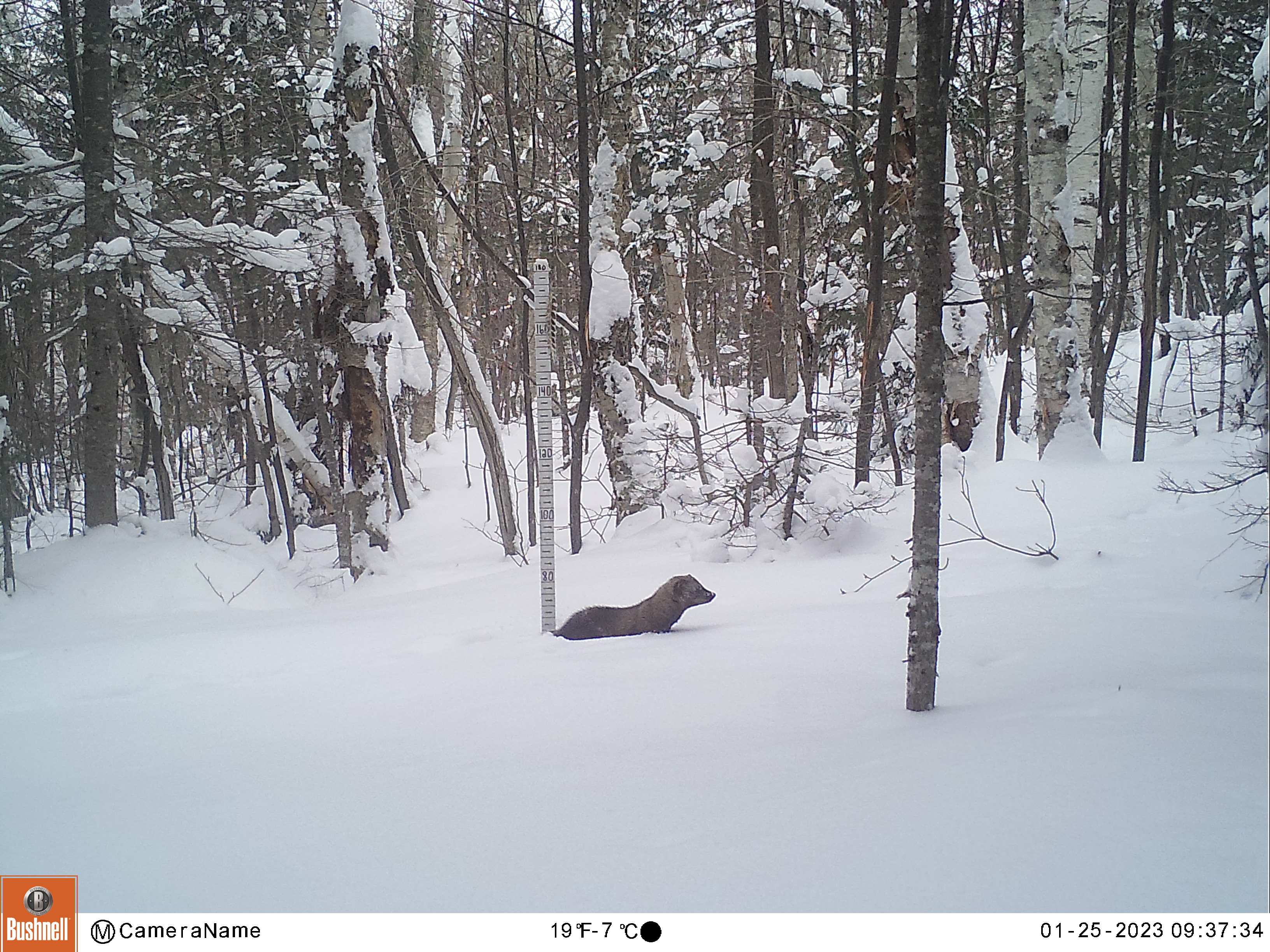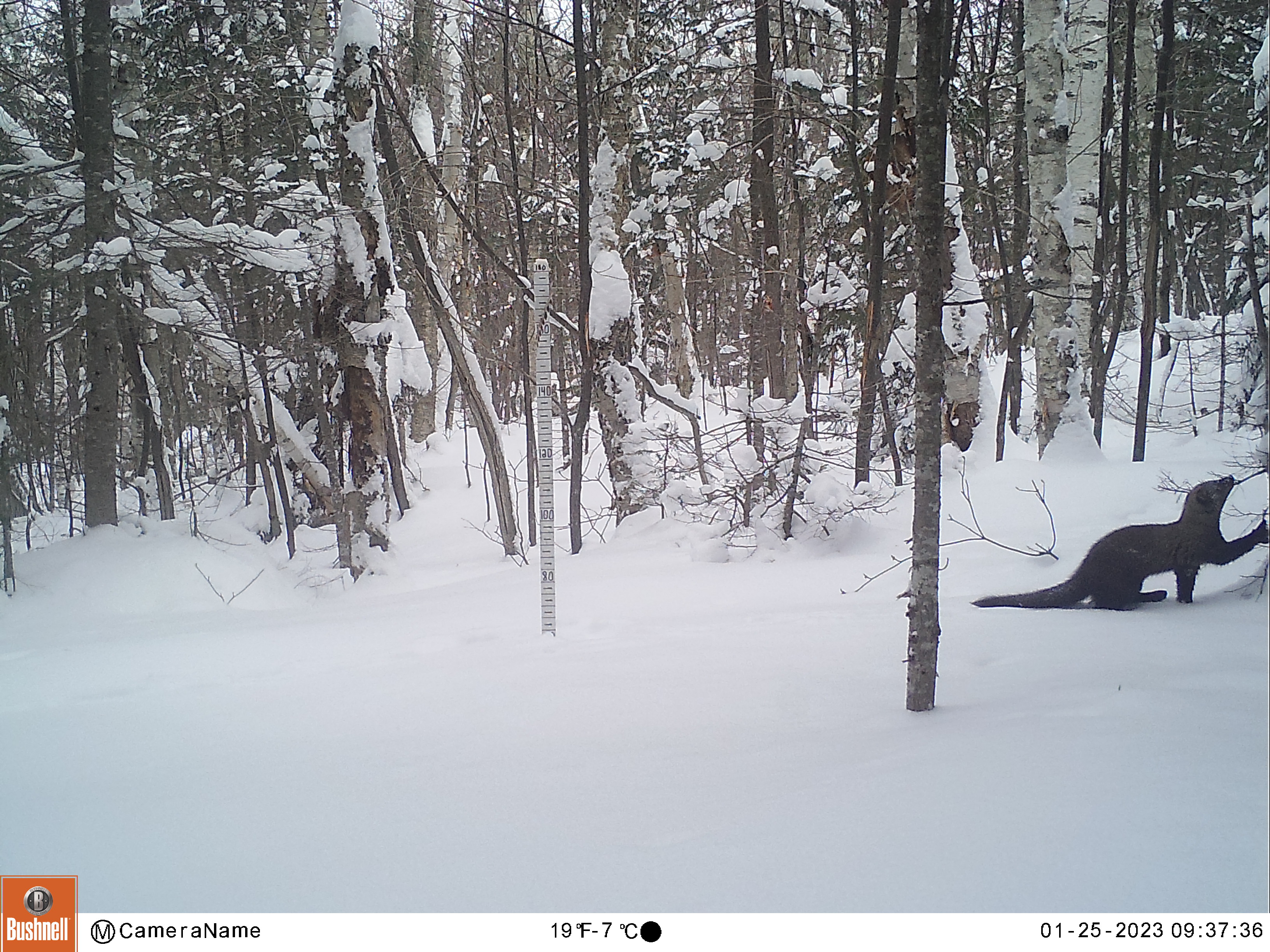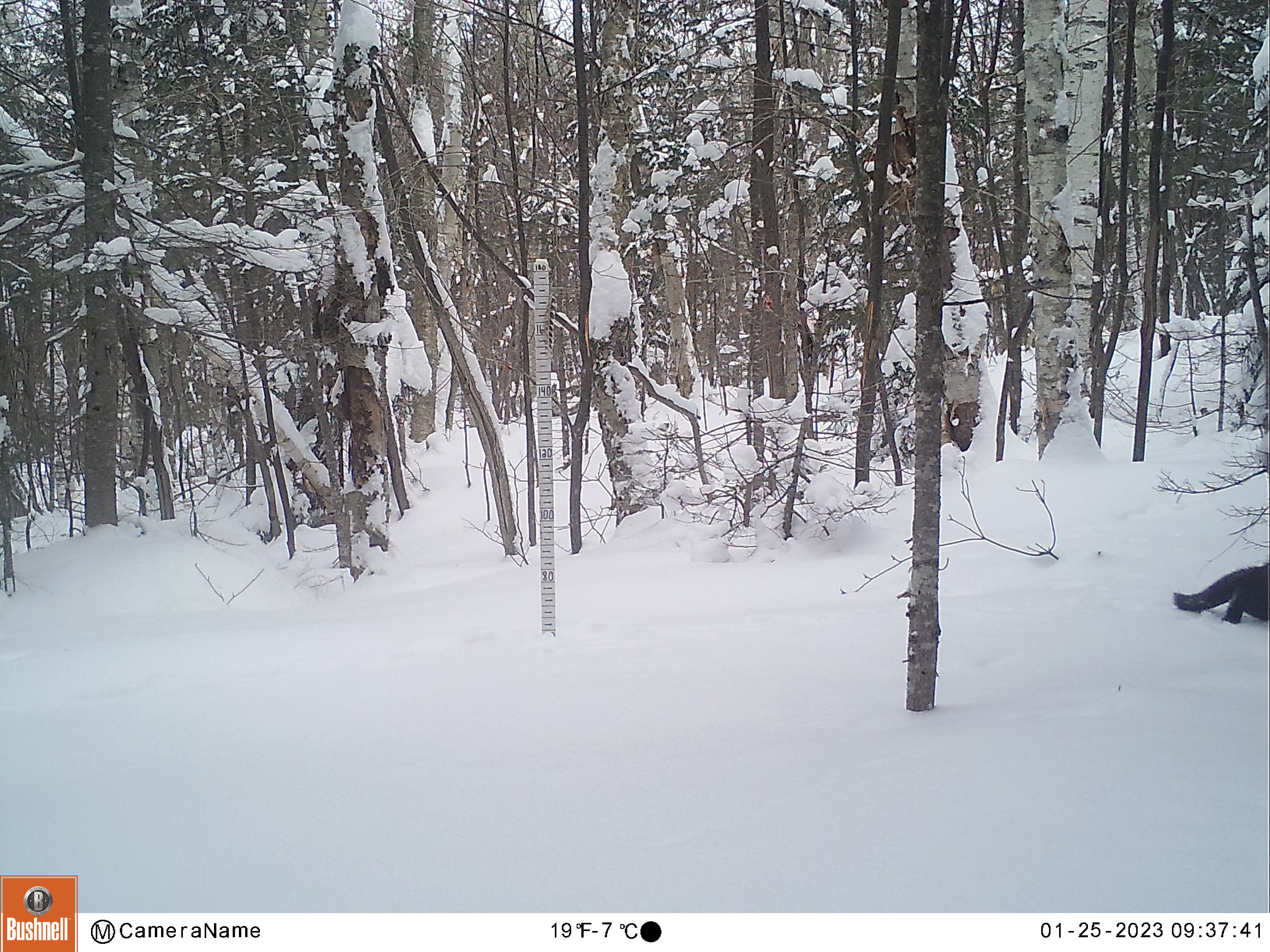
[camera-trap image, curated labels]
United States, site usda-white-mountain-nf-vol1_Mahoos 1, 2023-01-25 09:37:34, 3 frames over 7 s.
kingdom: Animalia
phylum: Chordata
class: Mammalia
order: Carnivora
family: Mustelidae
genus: Pekania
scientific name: Pekania pennanti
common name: fisher